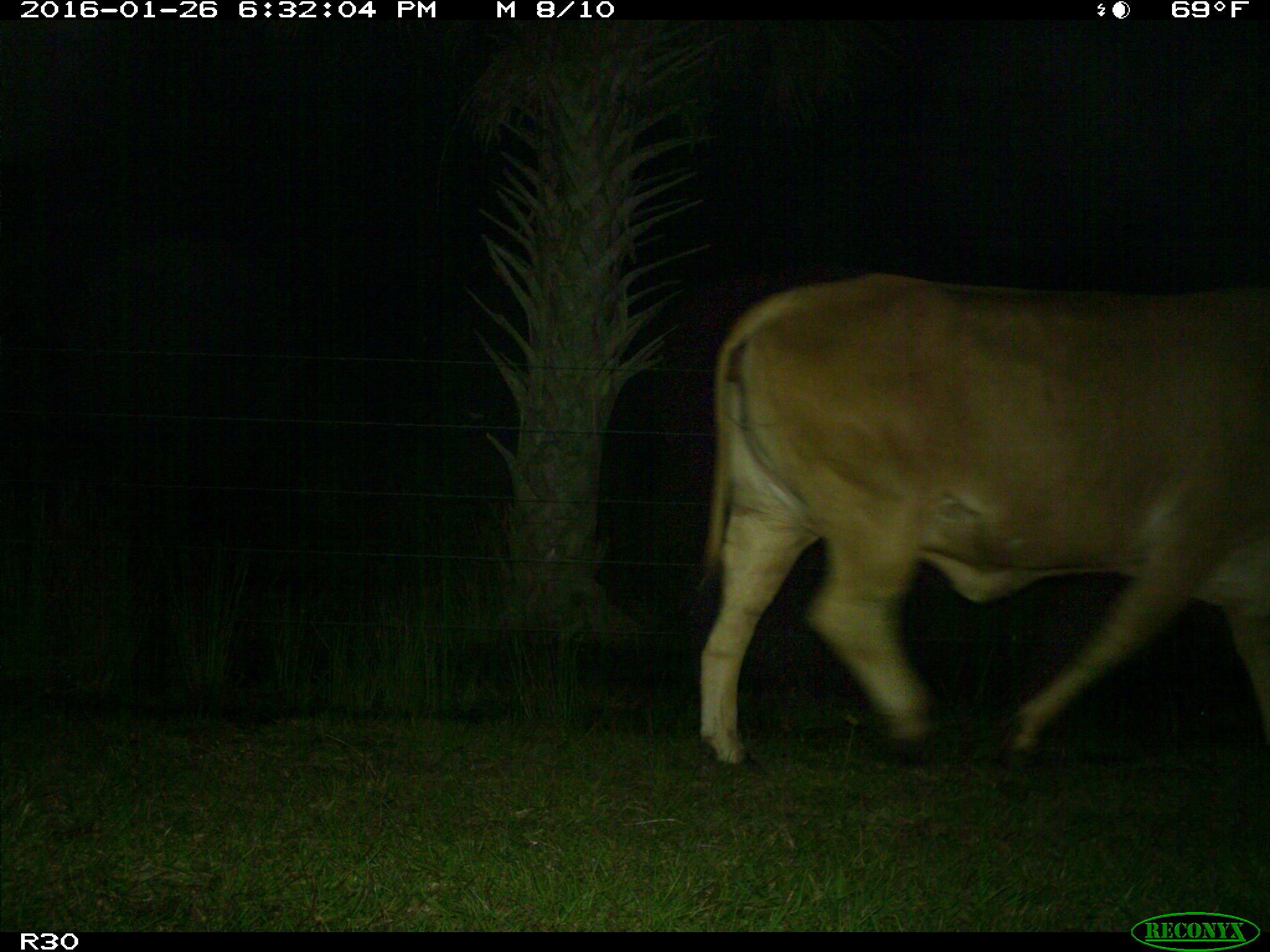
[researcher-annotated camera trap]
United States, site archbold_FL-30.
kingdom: Animalia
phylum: Chordata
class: Mammalia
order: Artiodactyla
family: Bovidae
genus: Bos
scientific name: Bos taurus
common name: domestic cow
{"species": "Bos taurus (domestic cow)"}